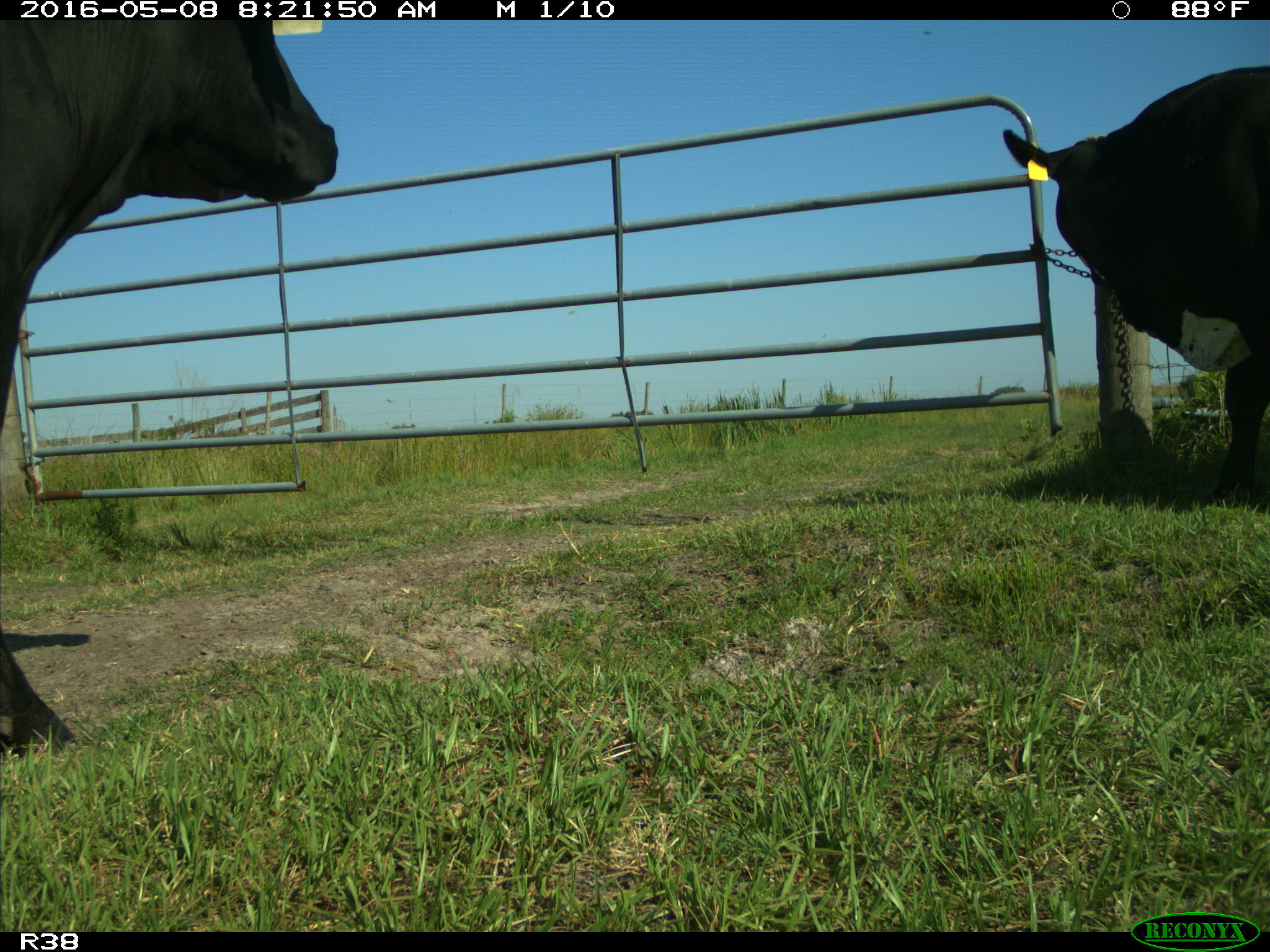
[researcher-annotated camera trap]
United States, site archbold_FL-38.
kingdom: Animalia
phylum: Chordata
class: Mammalia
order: Artiodactyla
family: Bovidae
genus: Bos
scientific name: Bos taurus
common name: domestic cow